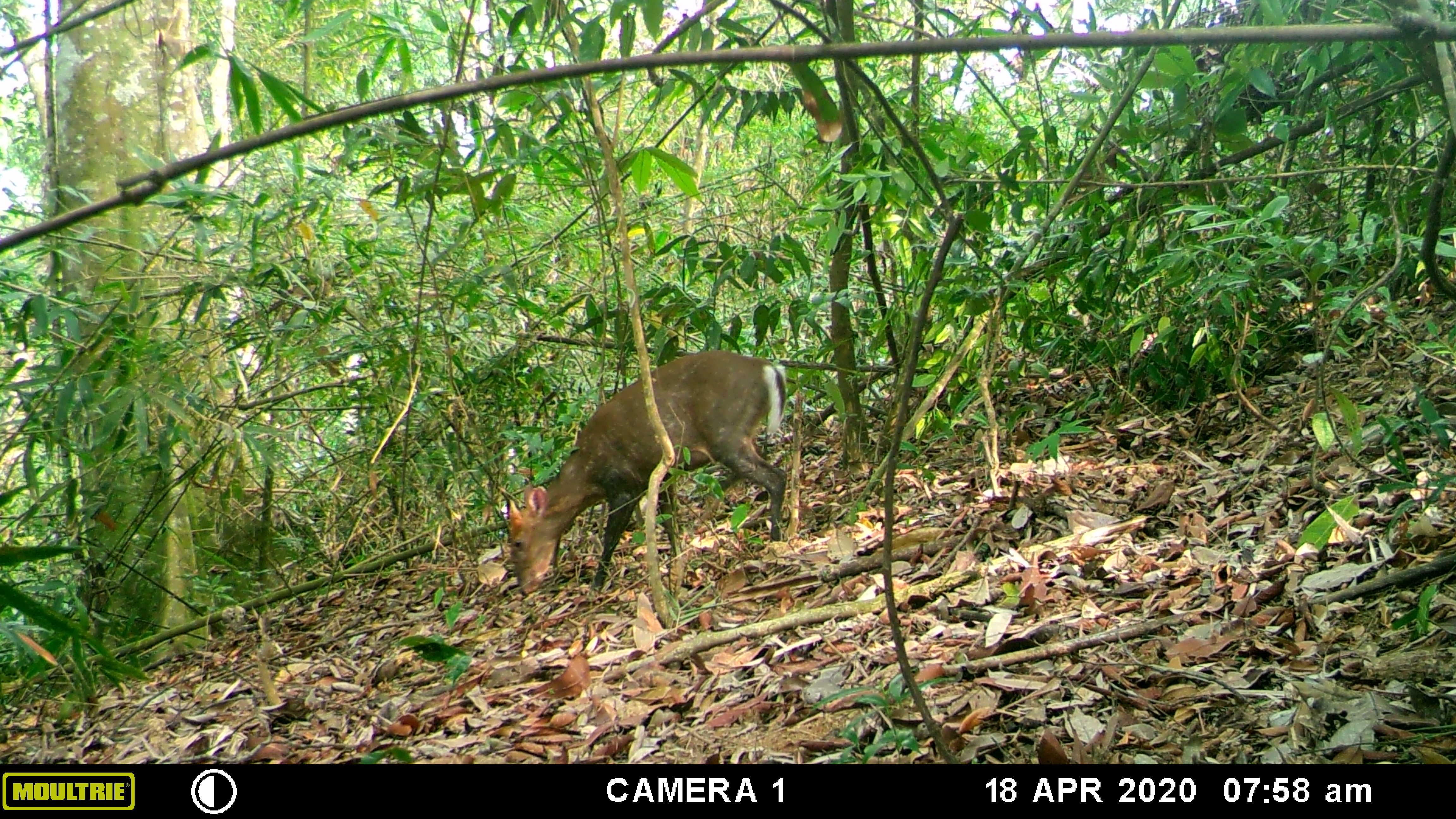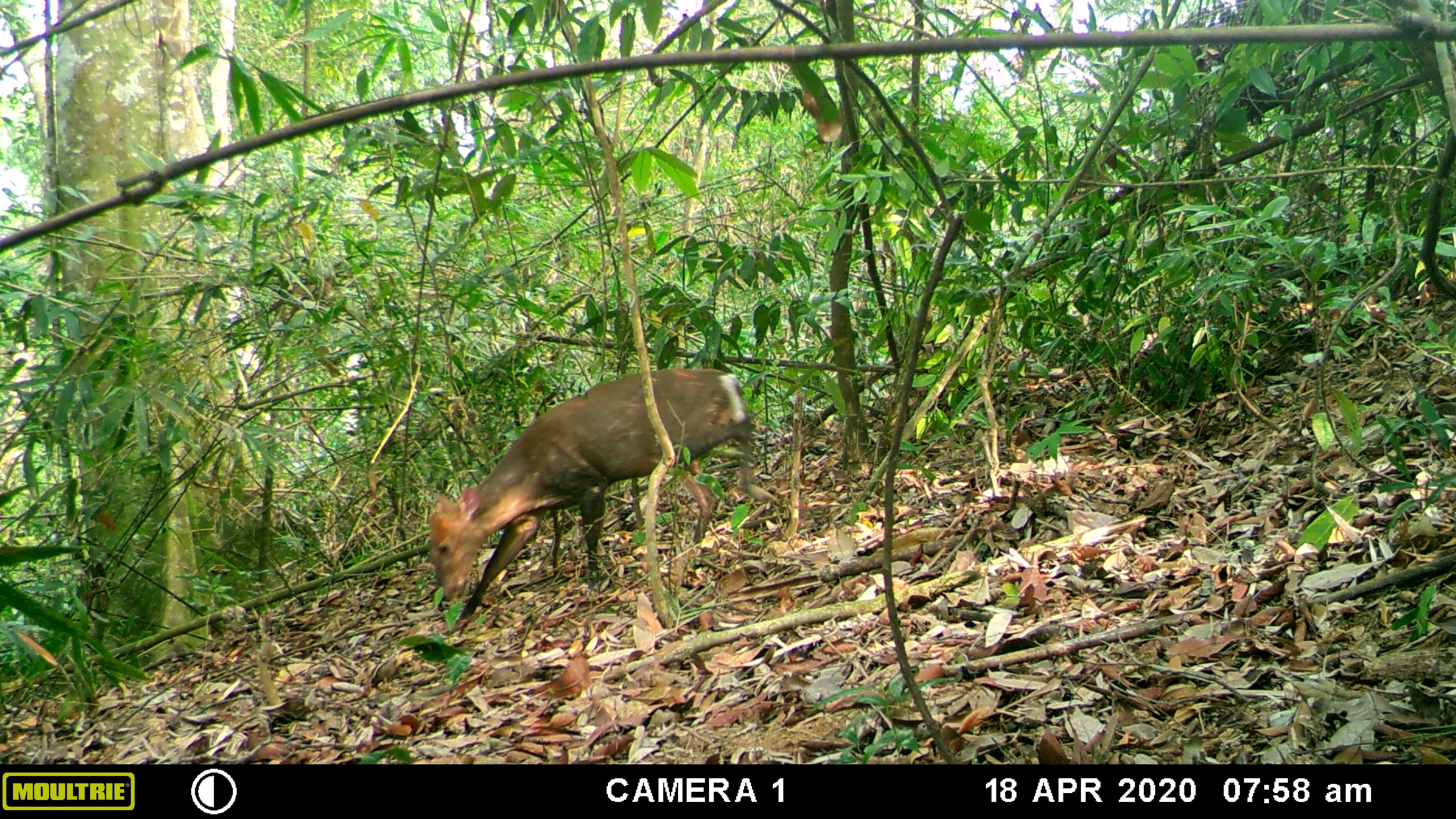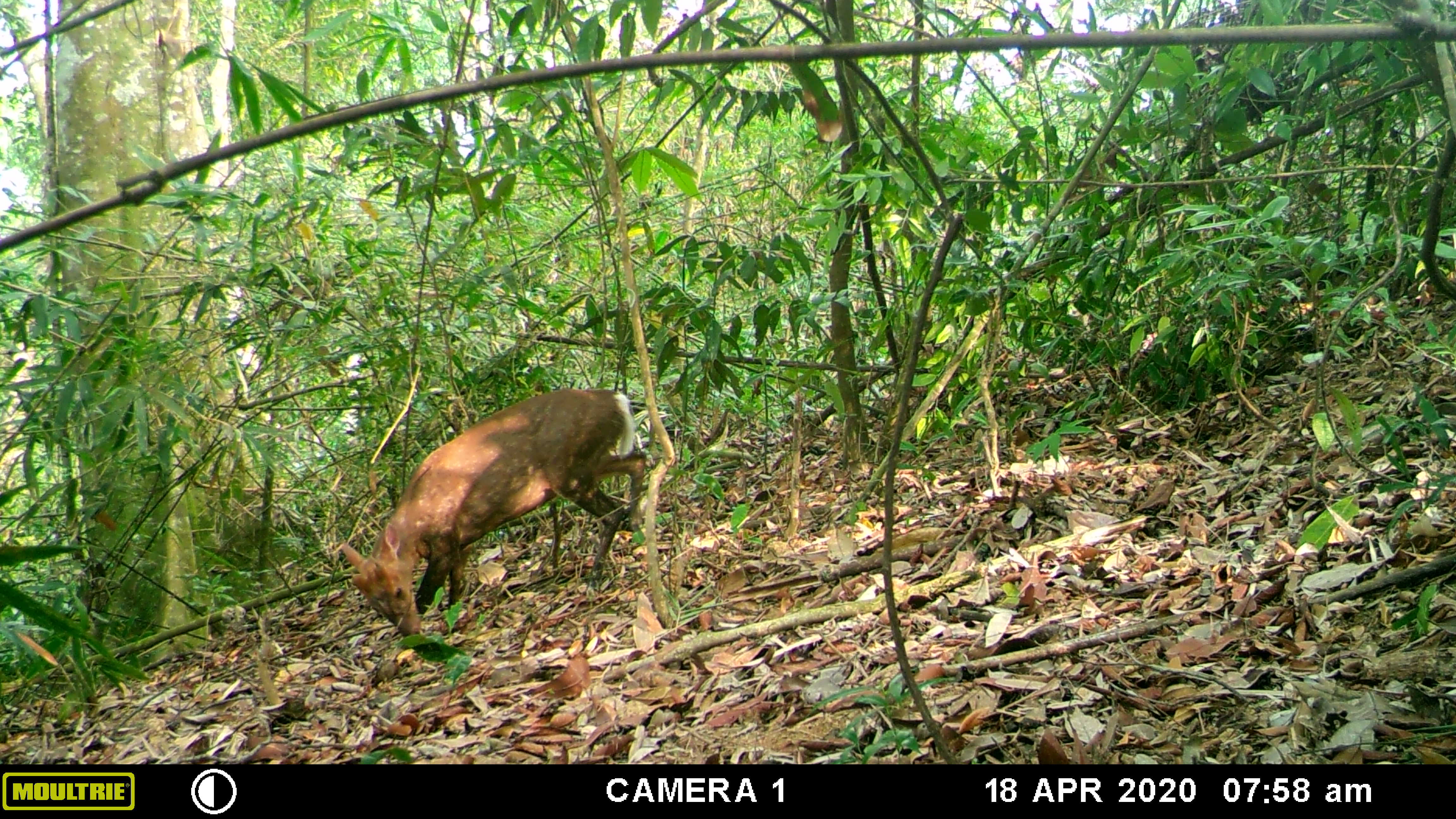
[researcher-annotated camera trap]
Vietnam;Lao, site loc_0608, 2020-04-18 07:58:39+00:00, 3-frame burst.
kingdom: Animalia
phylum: Chordata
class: Mammalia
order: Artiodactyla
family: Cervidae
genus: Muntiacus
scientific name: Muntiacus rooseveltorum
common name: roosevelt's muntjac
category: roosevelts muntjac group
Roosevelts muntjac group (roosevelt's muntjac) (Muntiacus rooseveltorum). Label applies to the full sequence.